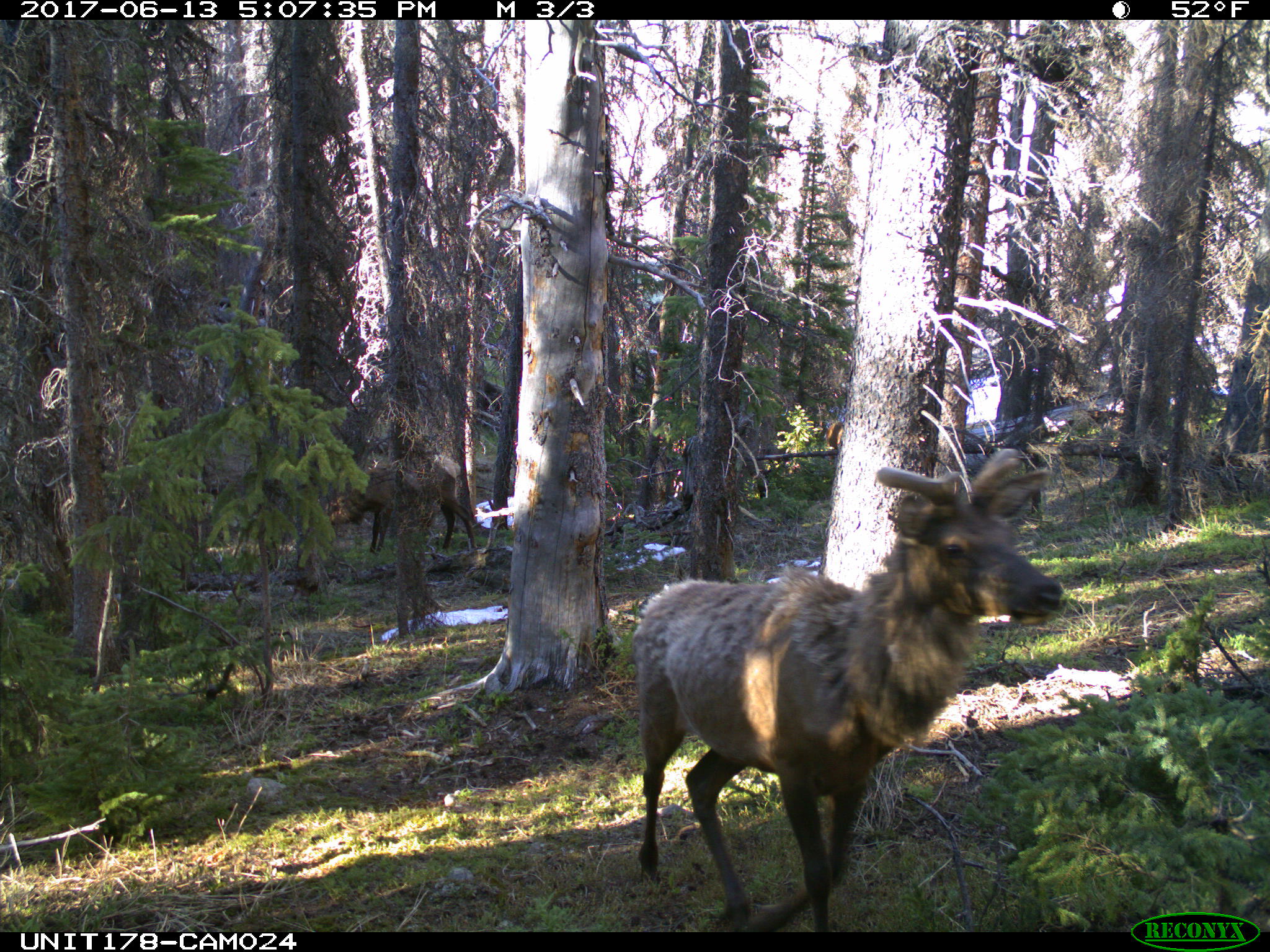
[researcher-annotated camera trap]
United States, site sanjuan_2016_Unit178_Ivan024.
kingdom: Animalia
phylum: Chordata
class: Mammalia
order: Artiodactyla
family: Cervidae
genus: Cervus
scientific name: Cervus elaphus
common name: red deer